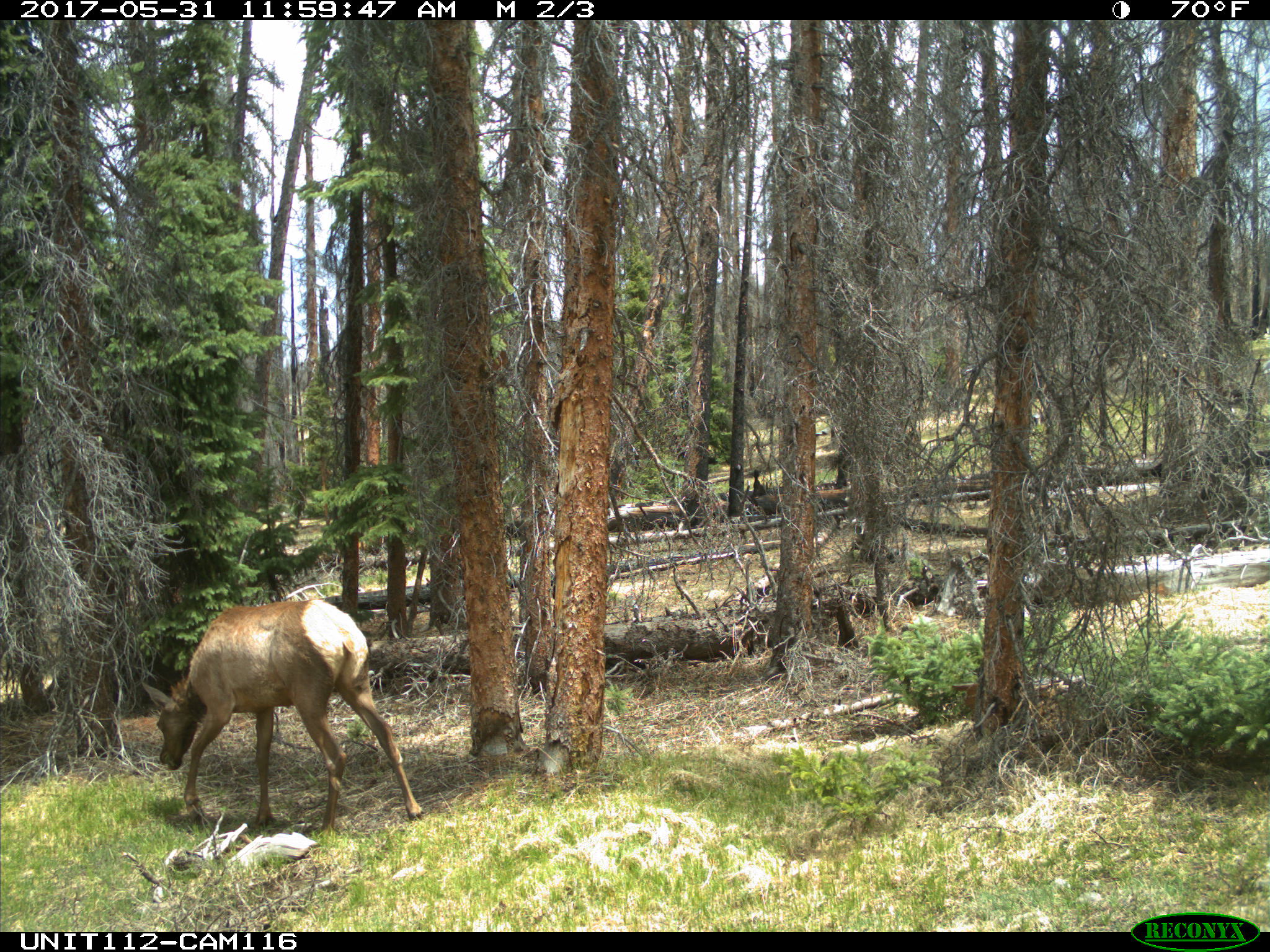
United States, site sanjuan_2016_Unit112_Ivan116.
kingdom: Animalia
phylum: Chordata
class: Mammalia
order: Artiodactyla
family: Cervidae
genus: Cervus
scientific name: Cervus elaphus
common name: red deer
Cervus elaphus (red deer).